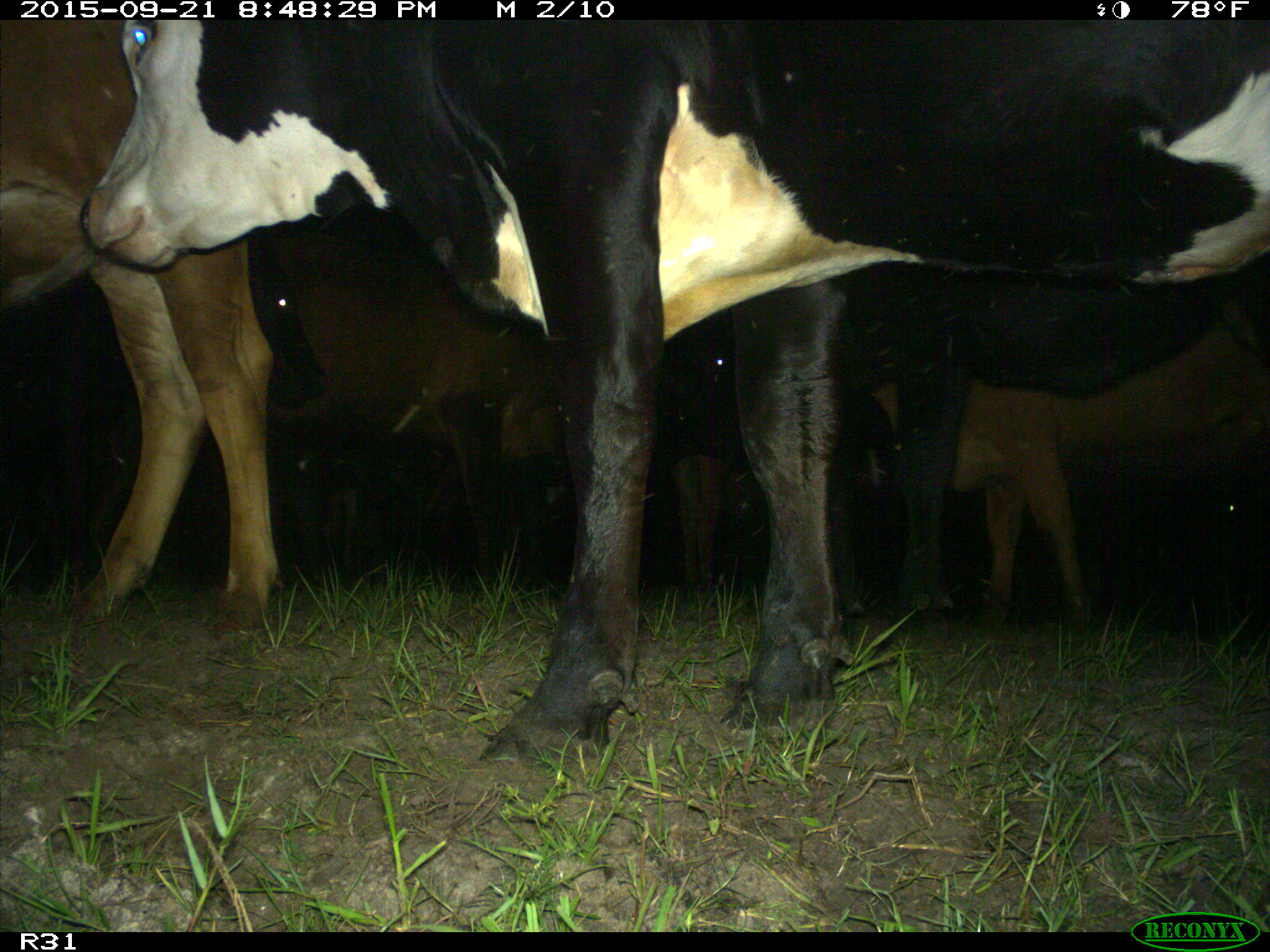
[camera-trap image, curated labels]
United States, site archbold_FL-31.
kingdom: Animalia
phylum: Chordata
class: Mammalia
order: Artiodactyla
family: Bovidae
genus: Bos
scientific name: Bos taurus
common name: domestic cow